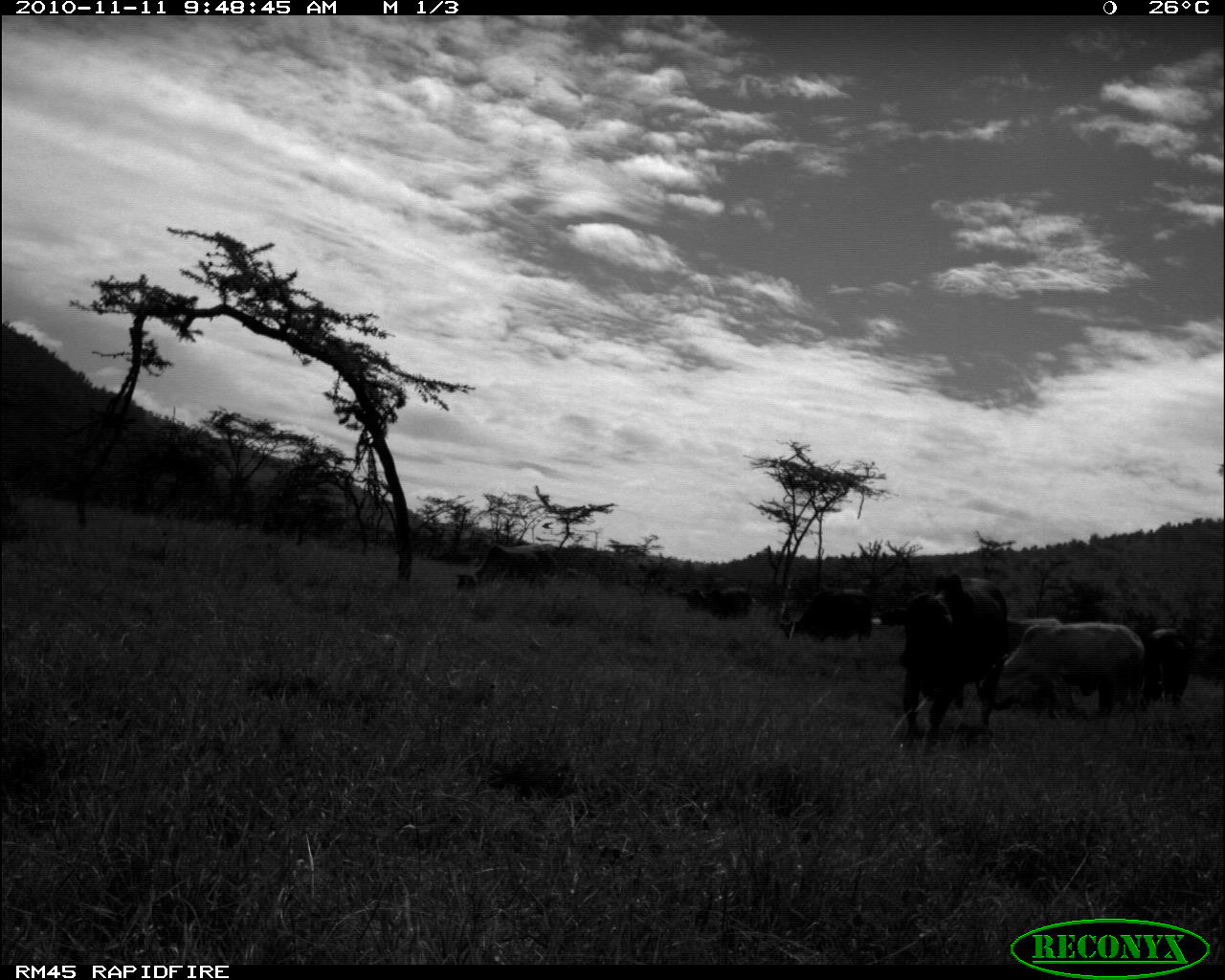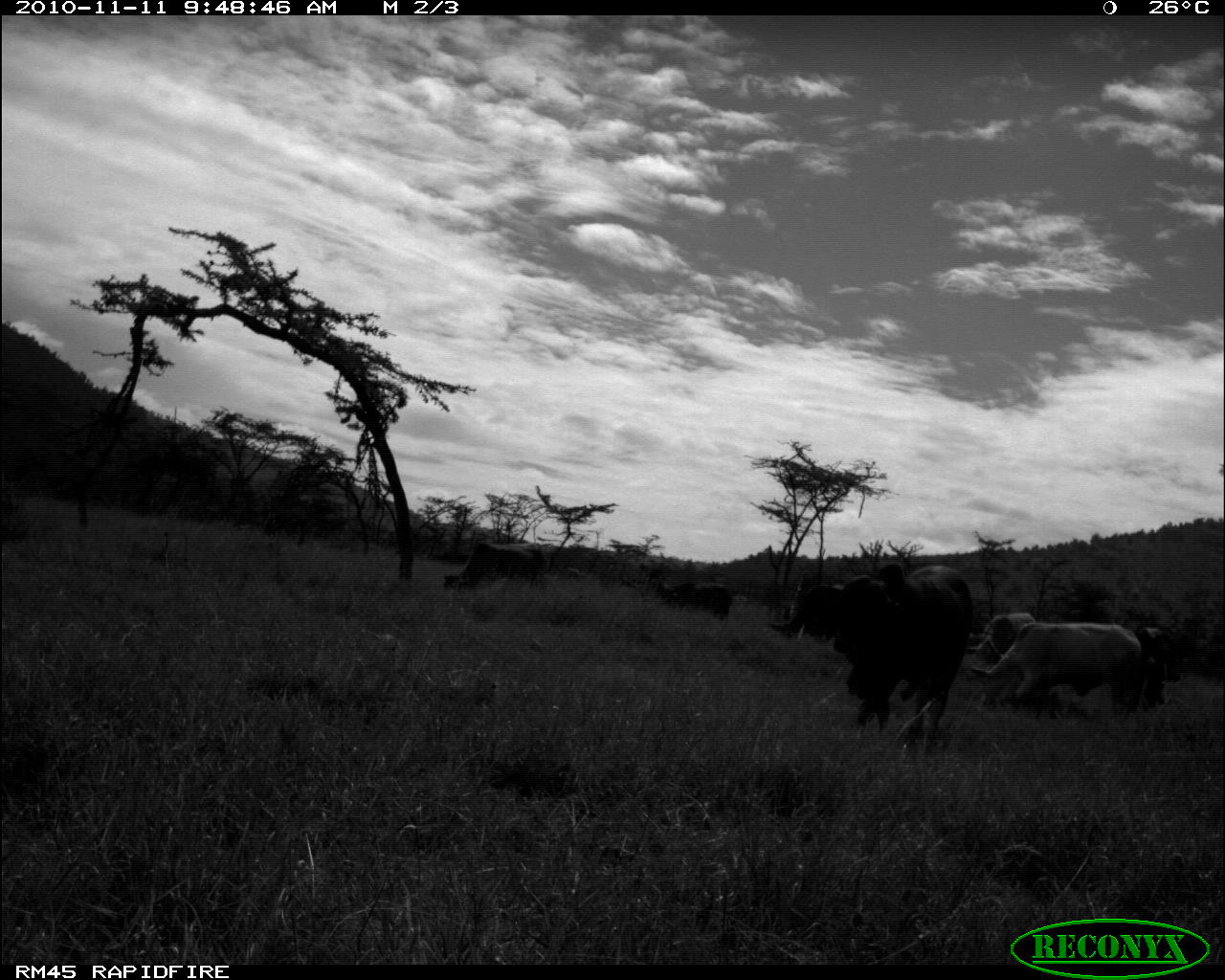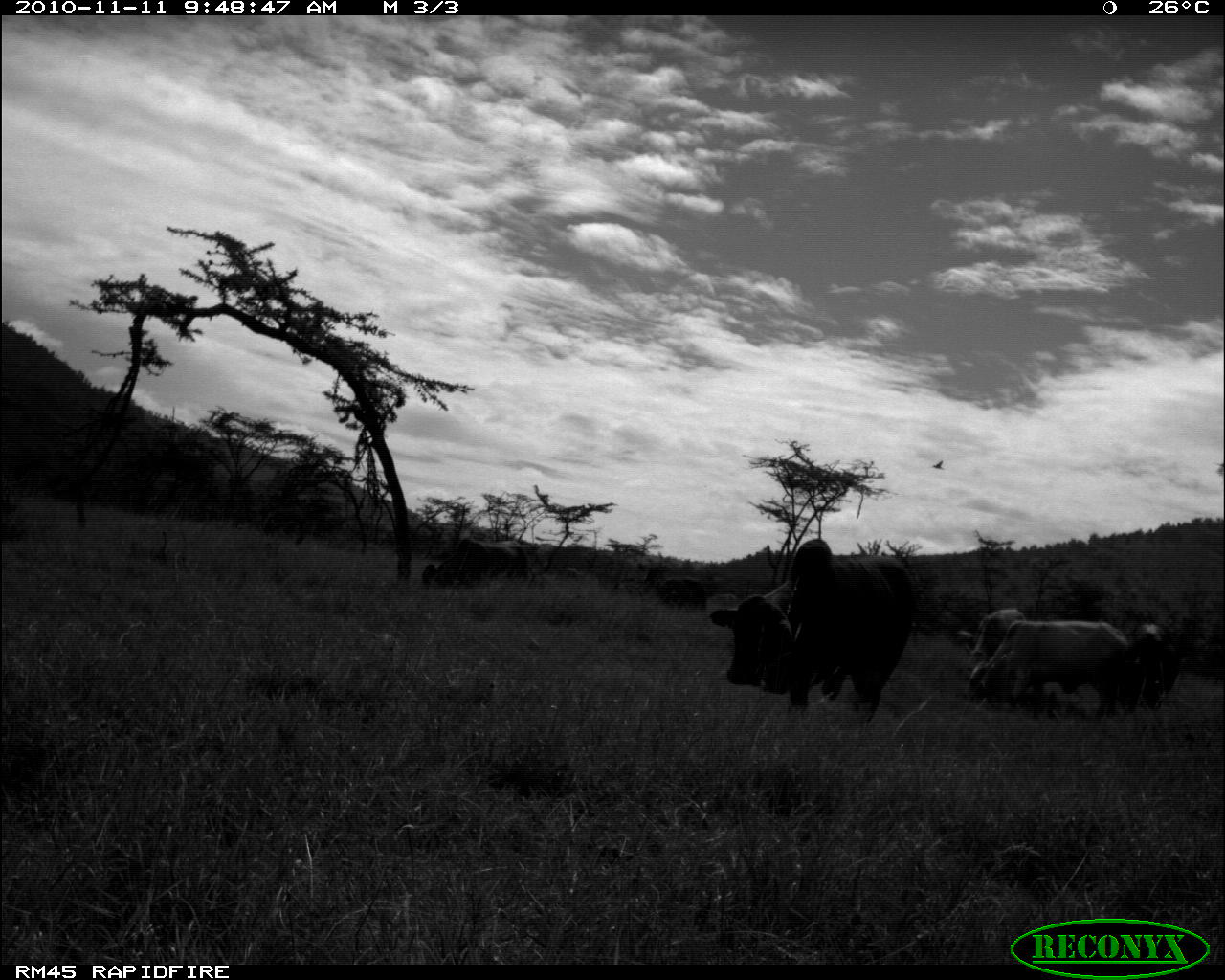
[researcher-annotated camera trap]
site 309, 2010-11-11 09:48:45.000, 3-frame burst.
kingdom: Animalia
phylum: Chordata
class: Mammalia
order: Artiodactyla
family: Bovidae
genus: Bos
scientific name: Bos taurus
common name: domestic cattle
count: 7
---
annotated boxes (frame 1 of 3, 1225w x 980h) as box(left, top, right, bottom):
bos taurus: box(878, 569, 1010, 757); box(992, 621, 1146, 731); box(1068, 628, 1193, 708); box(1006, 618, 1074, 711); box(779, 588, 875, 645); box(455, 543, 557, 595); box(685, 588, 753, 622); box(430, 551, 469, 566); box(880, 607, 908, 627)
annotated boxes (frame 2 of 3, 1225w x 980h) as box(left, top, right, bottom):
bos taurus: box(767, 561, 972, 766); box(968, 621, 1143, 721); box(442, 541, 545, 592); box(965, 610, 1037, 670); box(1132, 621, 1178, 710); box(659, 581, 732, 623)